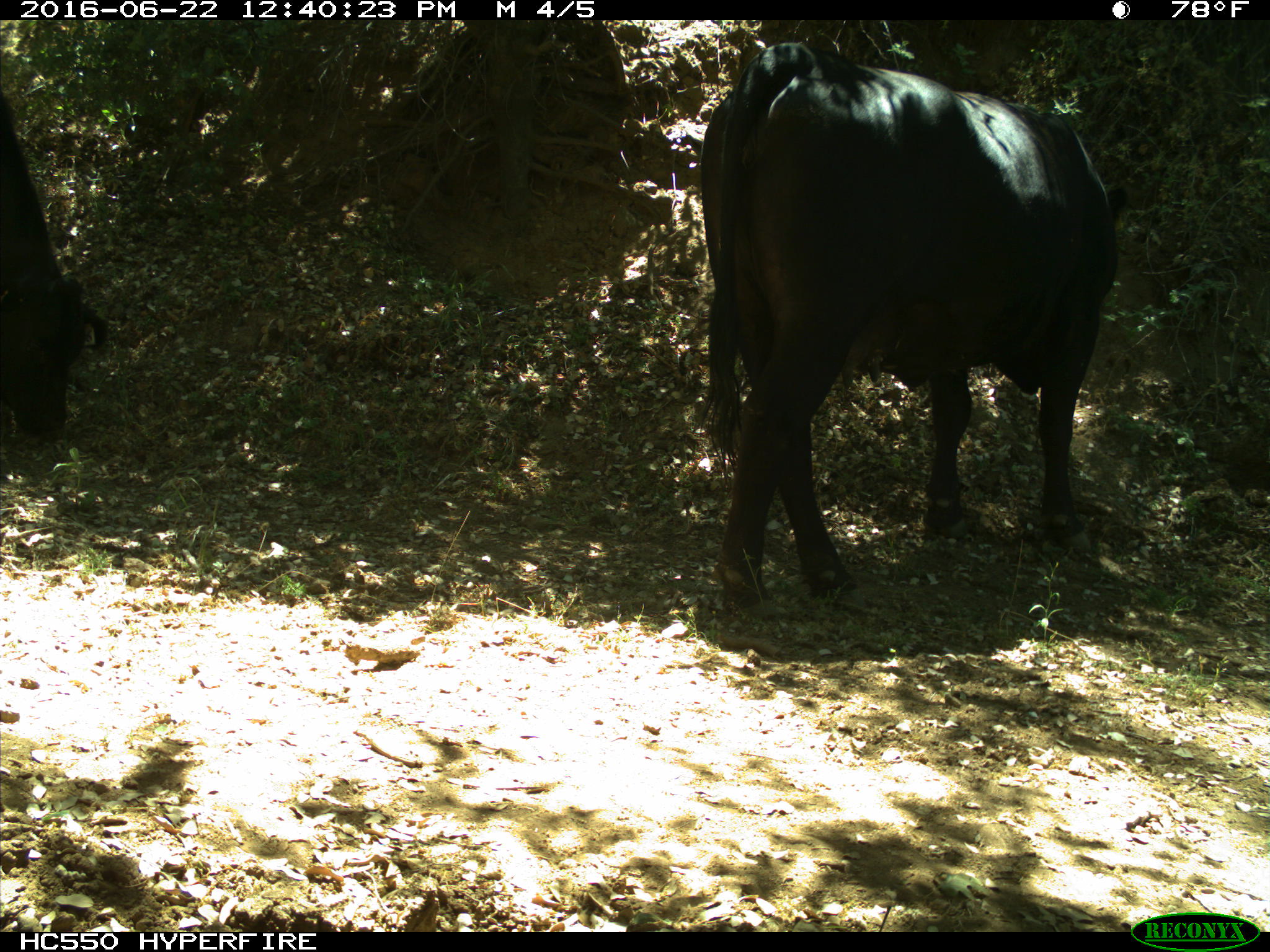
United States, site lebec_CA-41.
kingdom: Animalia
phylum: Chordata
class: Mammalia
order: Artiodactyla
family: Bovidae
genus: Bos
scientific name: Bos taurus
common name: domestic cow